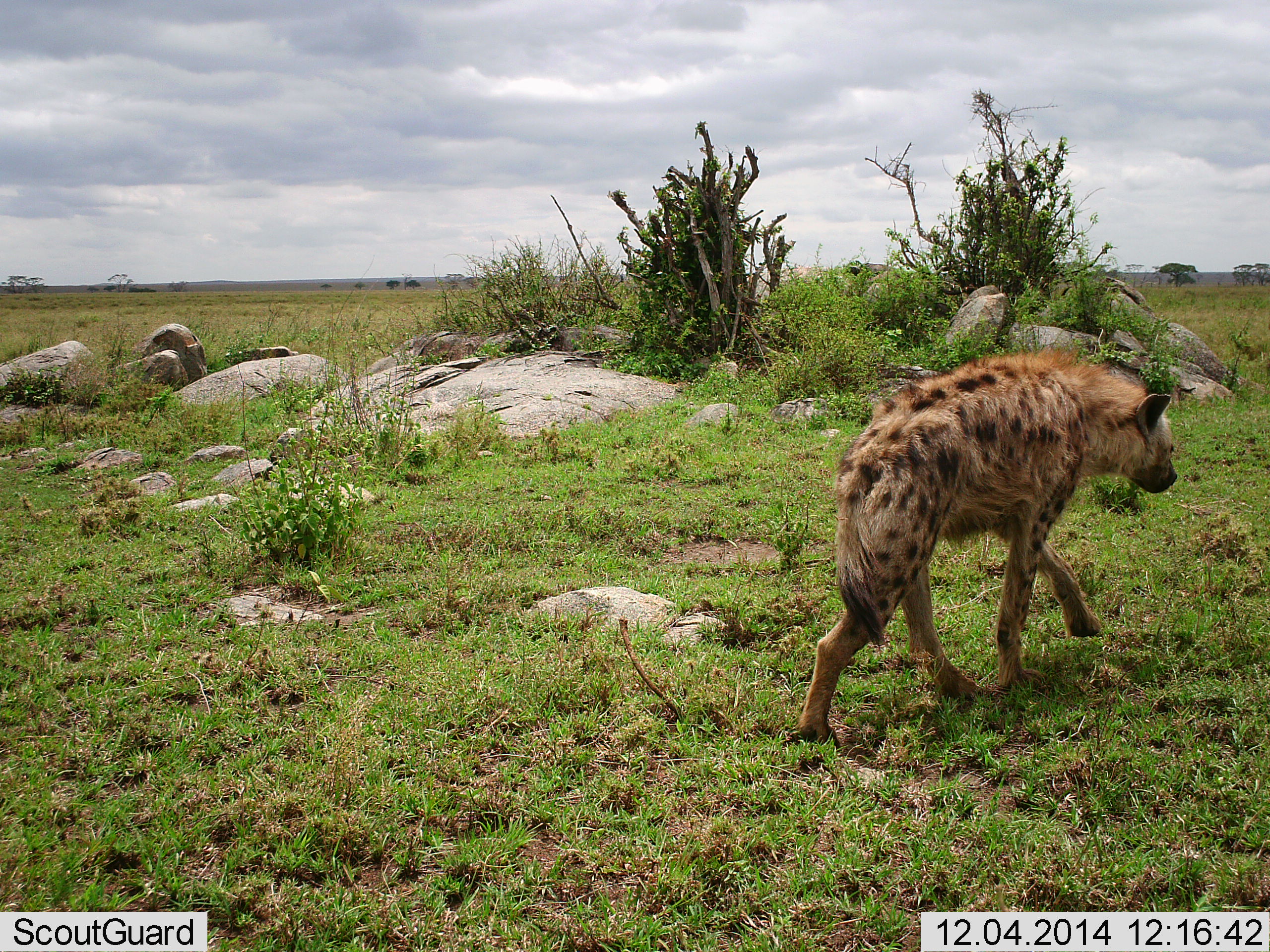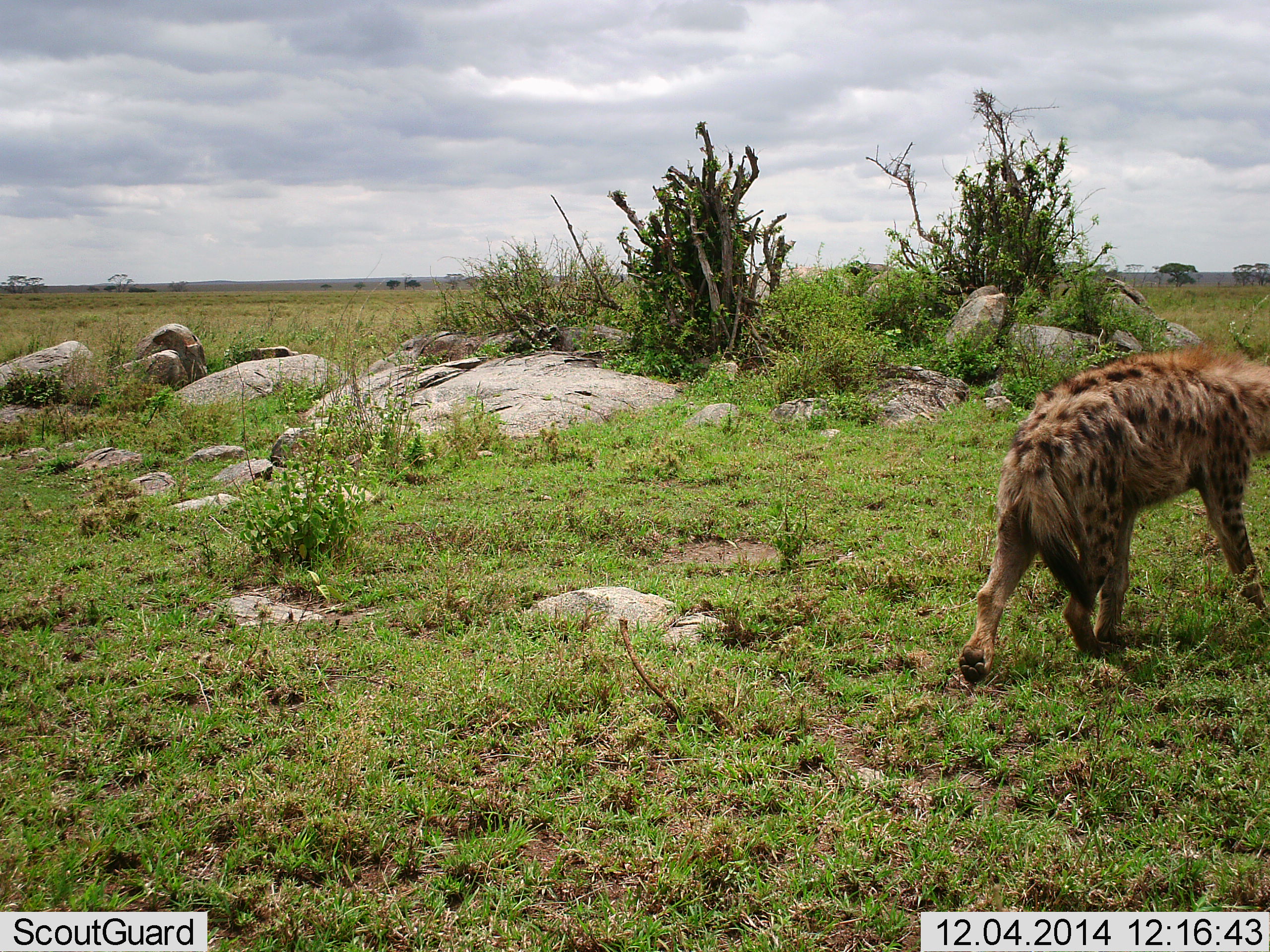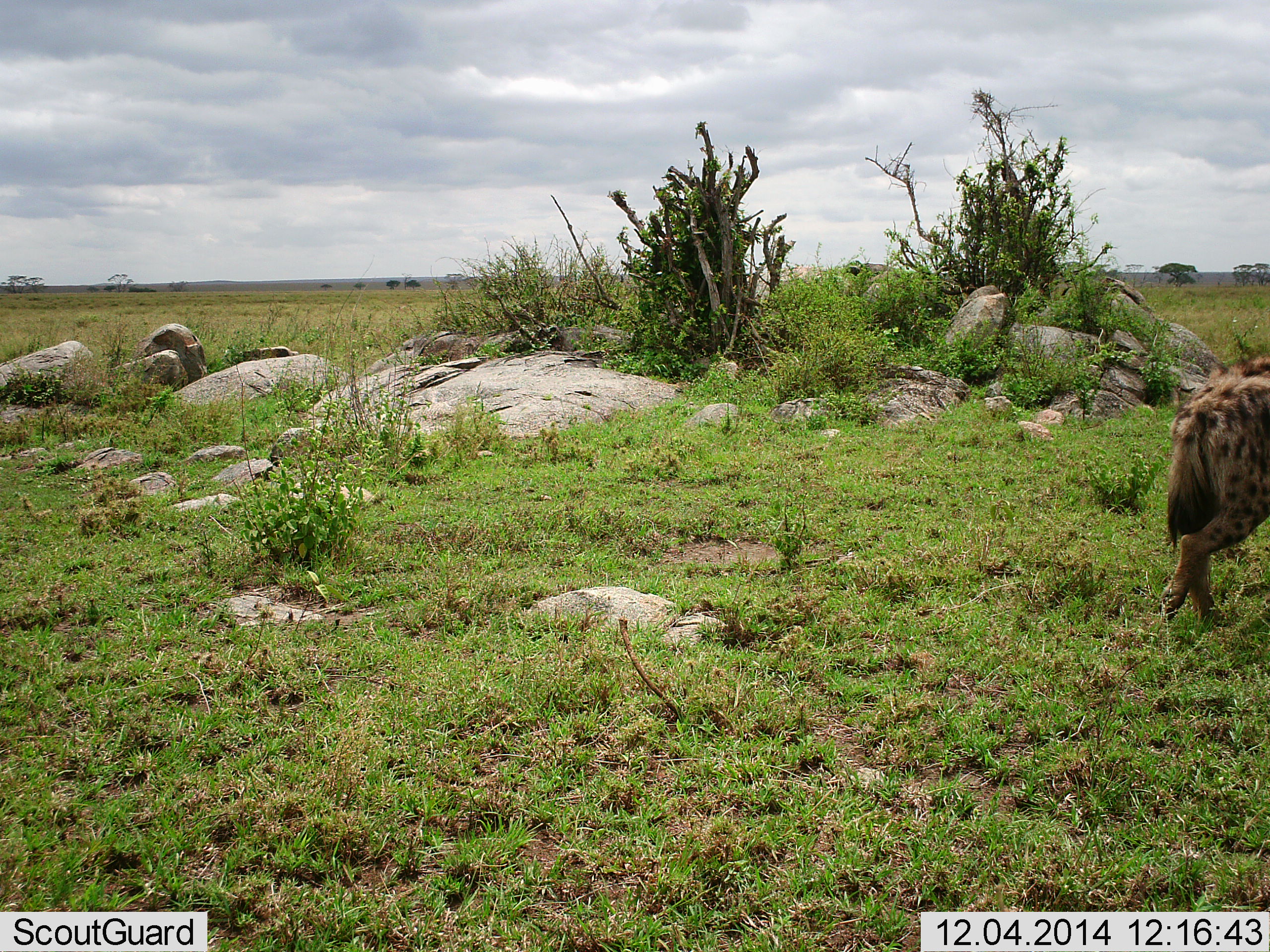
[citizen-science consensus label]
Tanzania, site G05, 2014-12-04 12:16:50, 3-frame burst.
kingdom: Animalia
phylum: Chordata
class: Mammalia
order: Carnivora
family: Hyaenidae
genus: Crocuta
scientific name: Crocuta crocuta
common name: spotted hyena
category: hyenaspotted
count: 1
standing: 0%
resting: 0%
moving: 100%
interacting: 0%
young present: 0%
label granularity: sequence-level